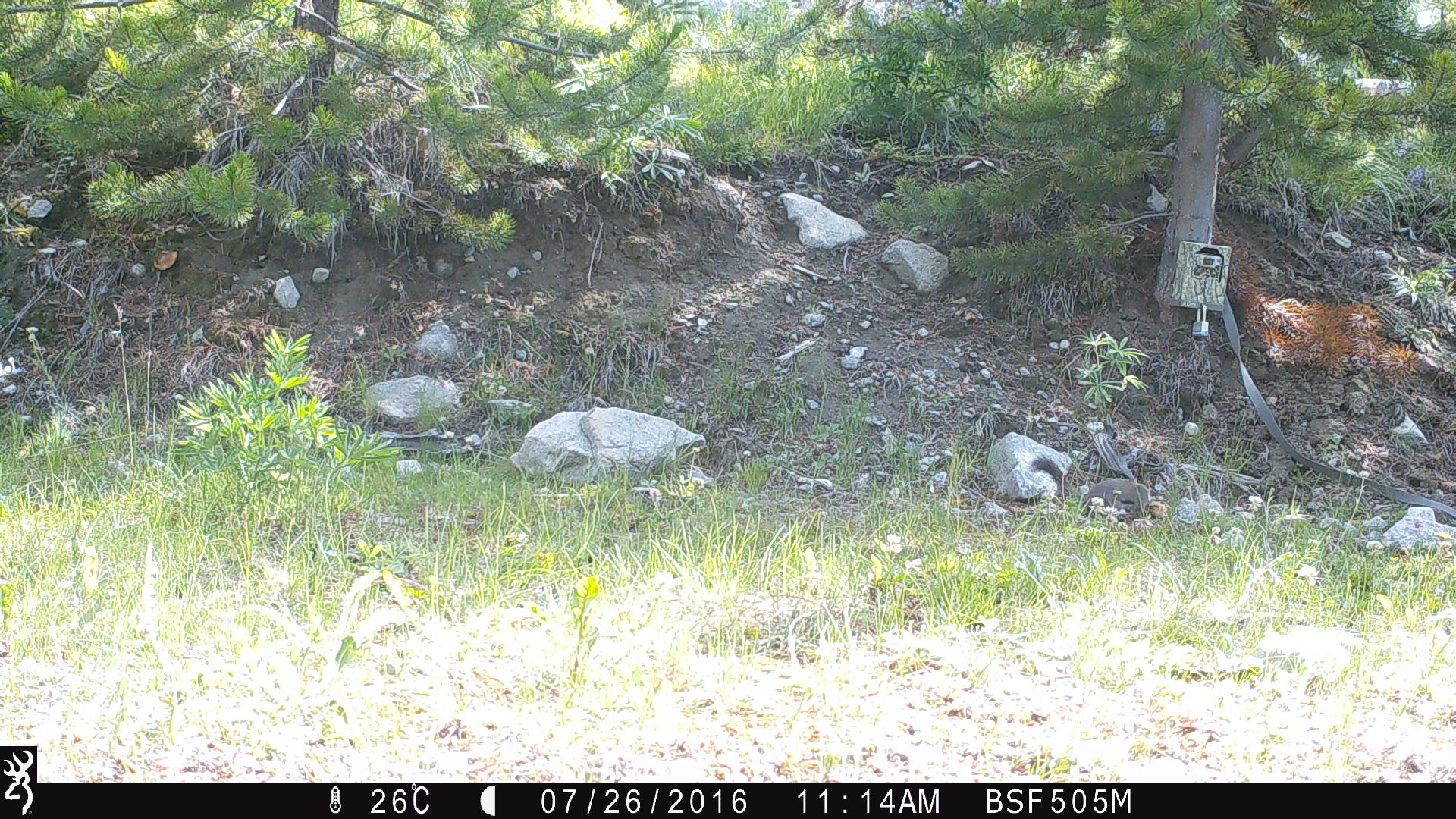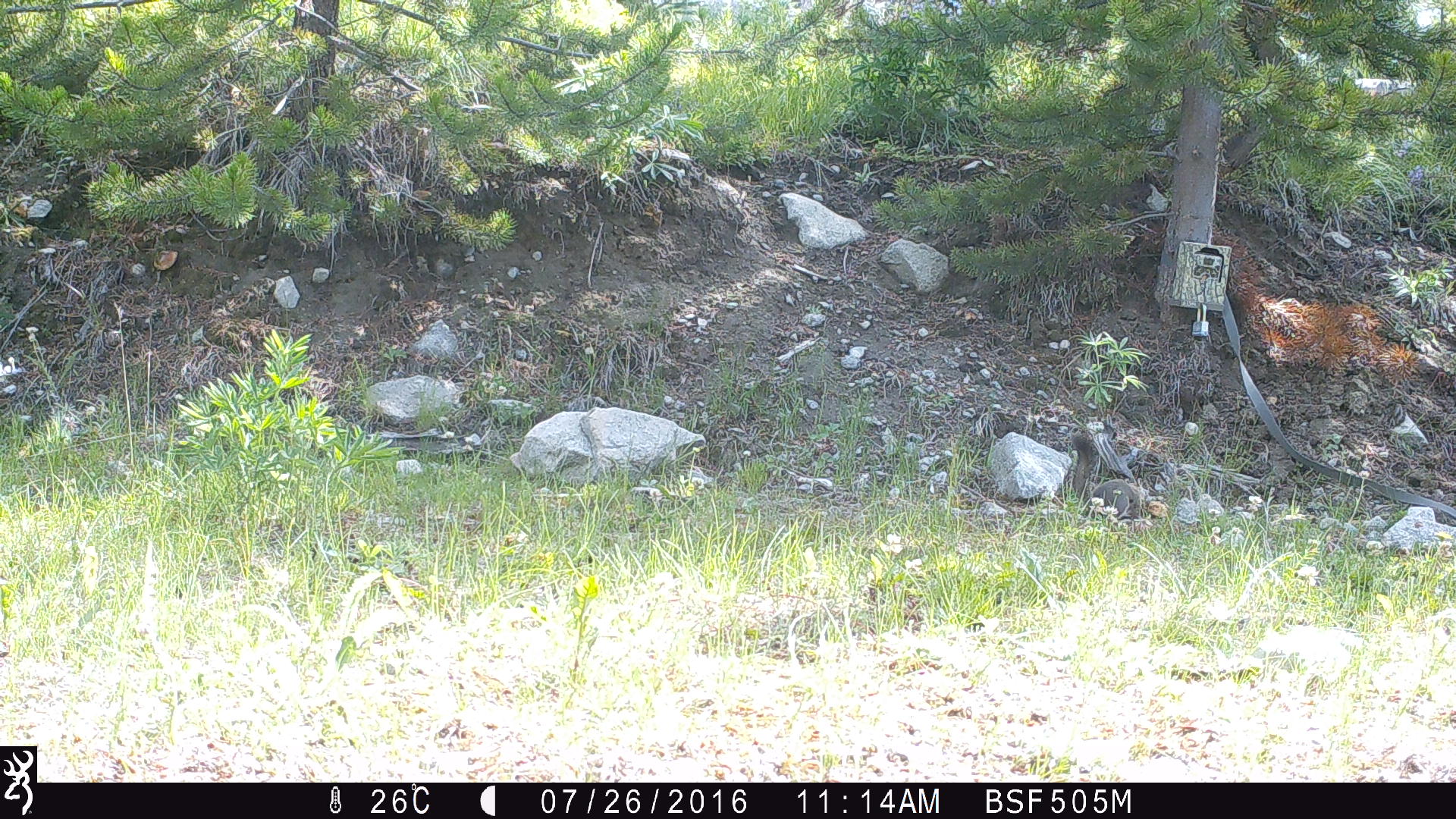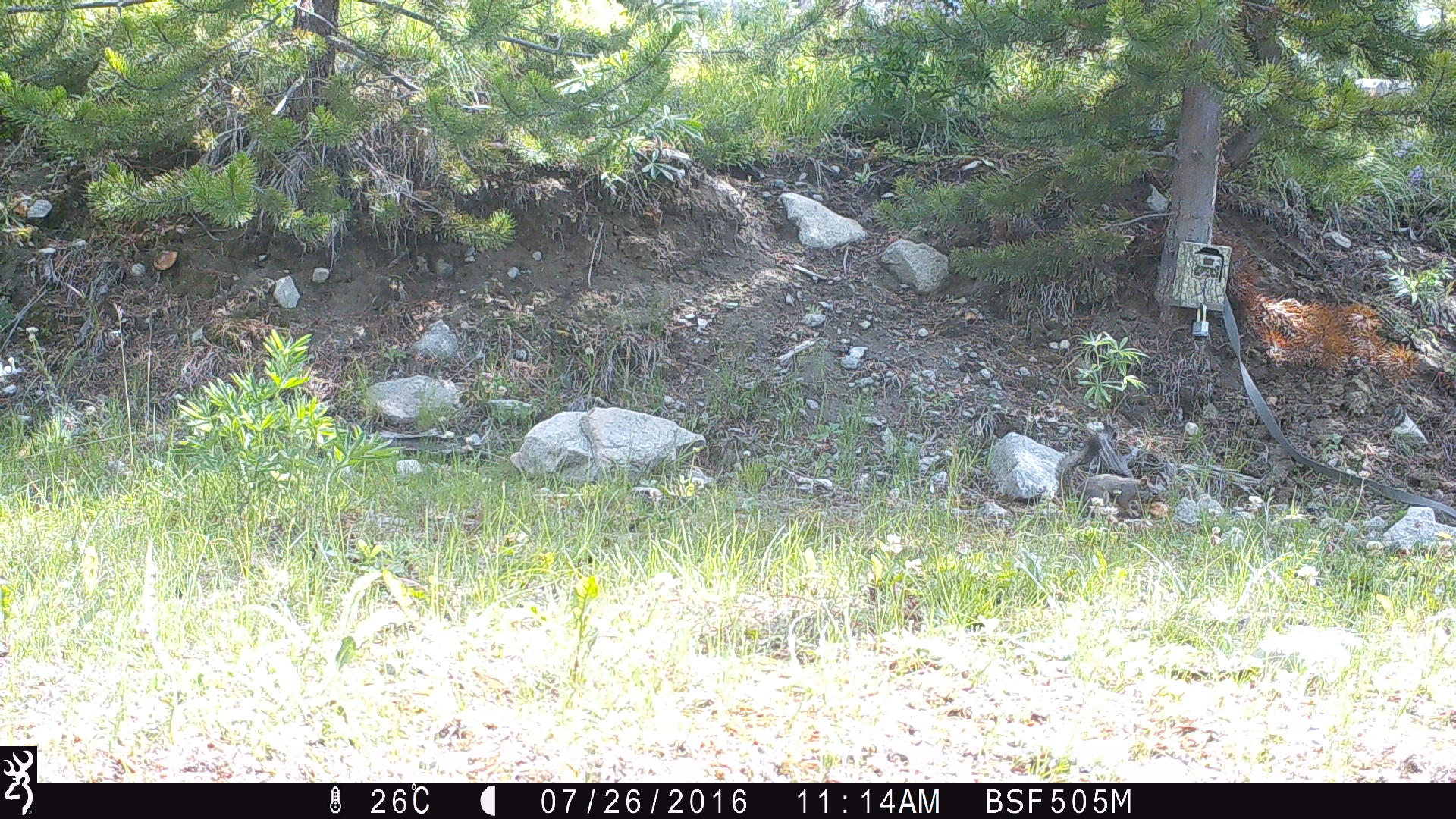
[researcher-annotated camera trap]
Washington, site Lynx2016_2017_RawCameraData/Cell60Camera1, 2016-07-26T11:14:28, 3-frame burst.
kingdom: Animalia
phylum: Chordata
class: Mammalia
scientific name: Mammalia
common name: small mammal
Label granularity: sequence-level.